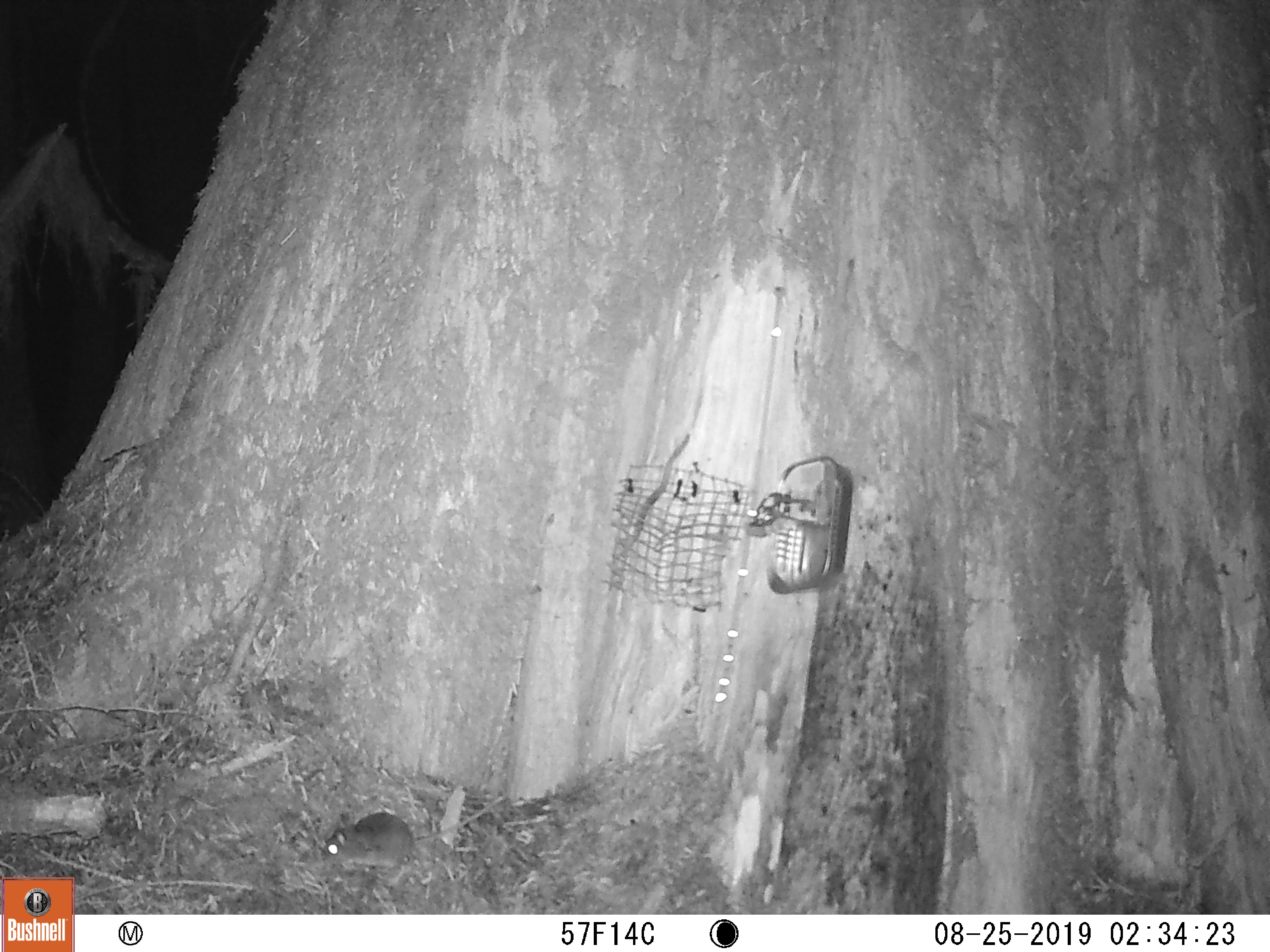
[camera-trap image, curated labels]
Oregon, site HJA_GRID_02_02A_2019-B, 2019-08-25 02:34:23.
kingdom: Animalia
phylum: Chordata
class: Mammalia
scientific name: Mammalia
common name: small mammal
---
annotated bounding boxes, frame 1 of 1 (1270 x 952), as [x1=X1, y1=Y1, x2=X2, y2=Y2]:
small mammal: [x1=312, y1=794, x2=509, y2=884]